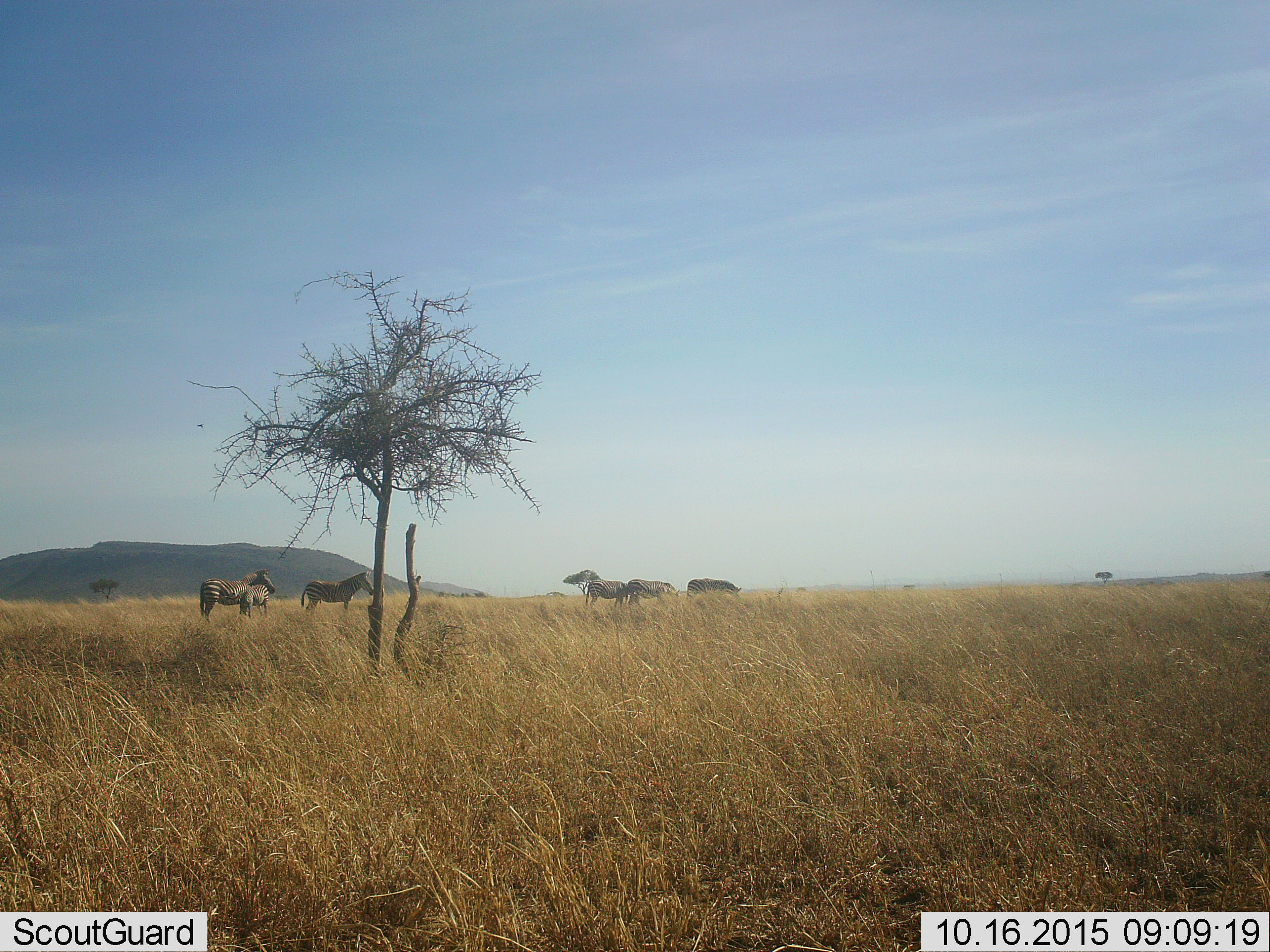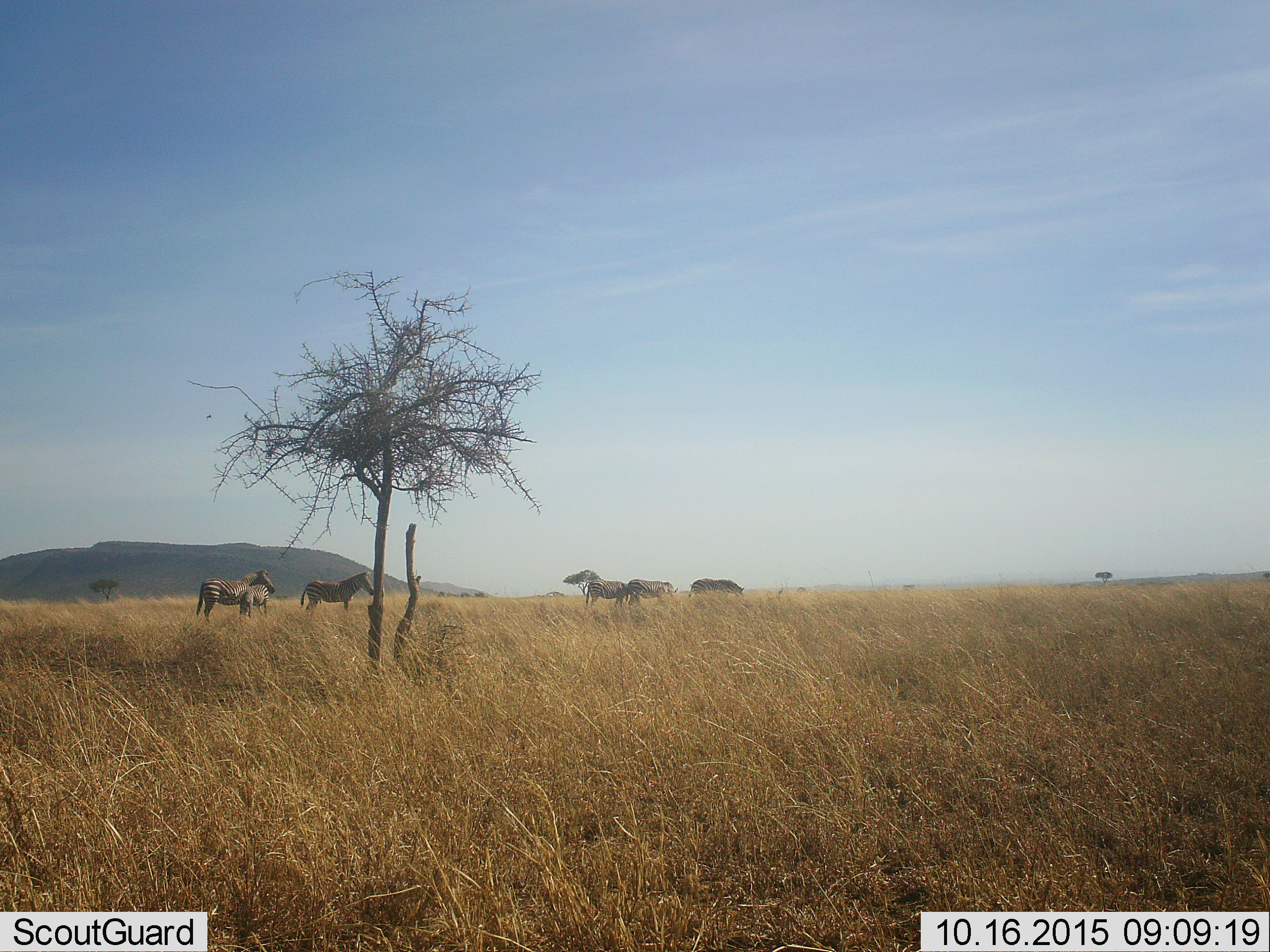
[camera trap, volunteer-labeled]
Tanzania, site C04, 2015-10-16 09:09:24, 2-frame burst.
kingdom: Animalia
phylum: Chordata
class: Mammalia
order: Perissodactyla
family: Equidae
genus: Equus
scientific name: Equus quagga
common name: plains zebra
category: zebra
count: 6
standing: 85%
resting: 5%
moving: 25%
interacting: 5%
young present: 60%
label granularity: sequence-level